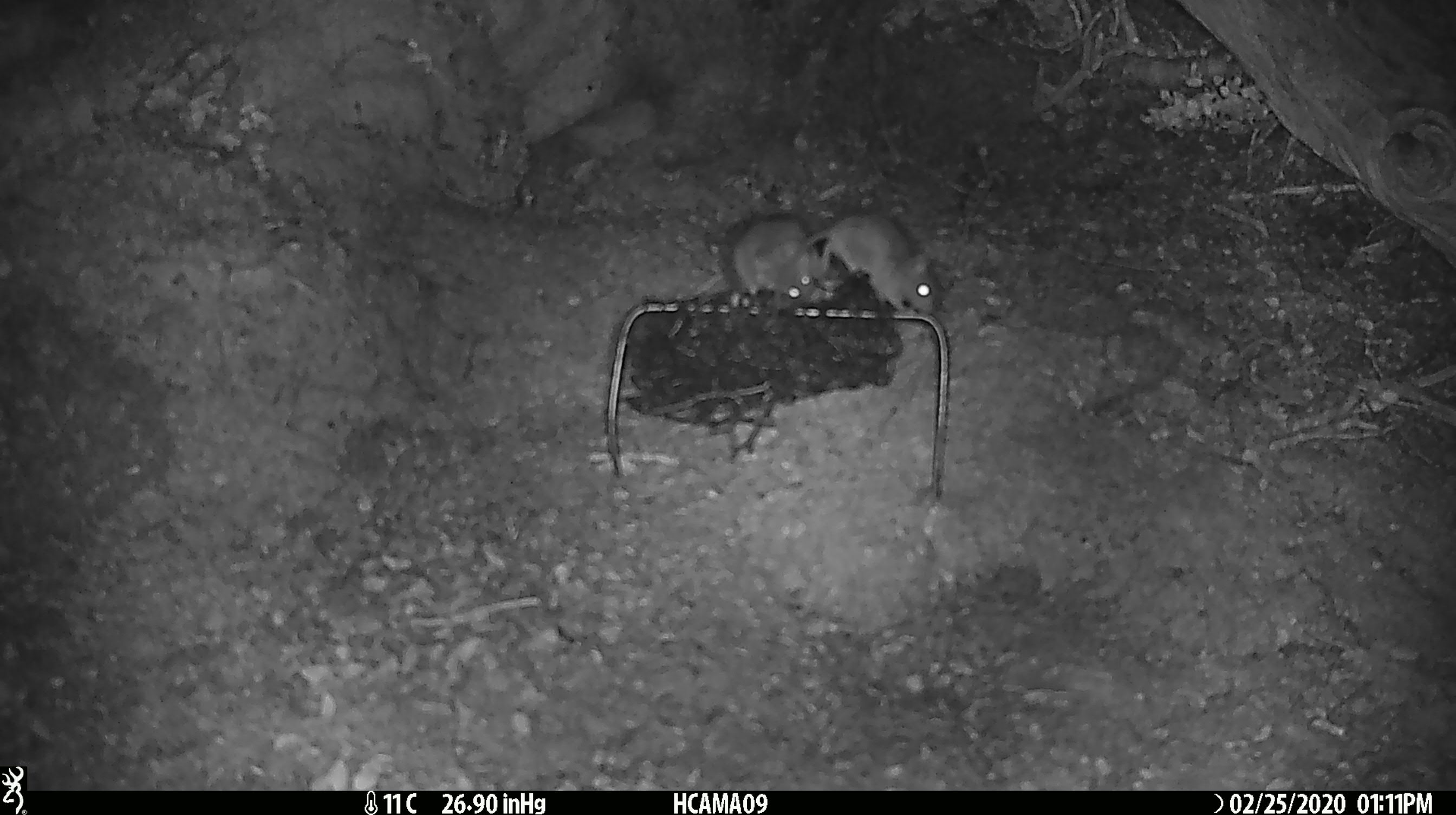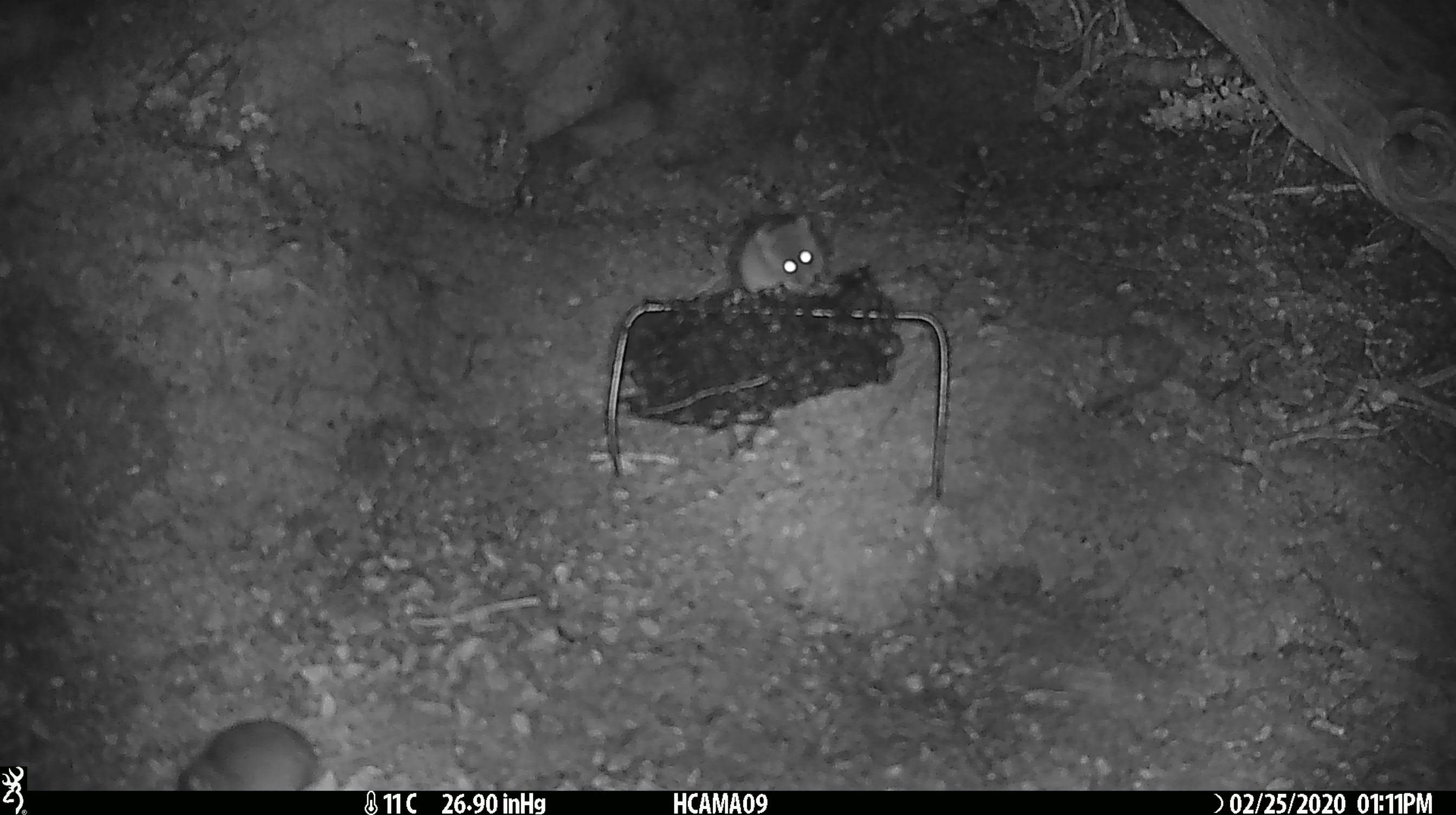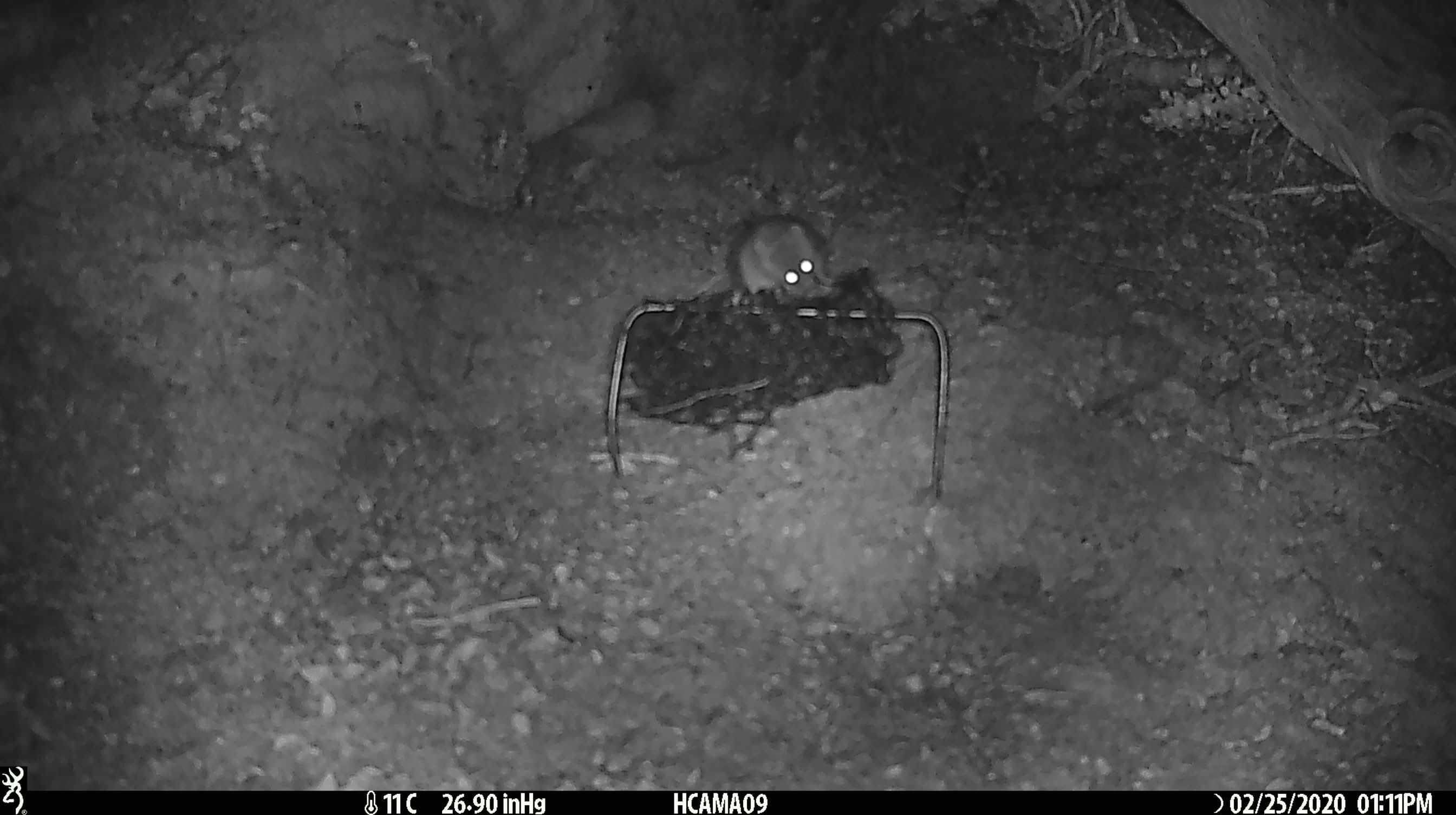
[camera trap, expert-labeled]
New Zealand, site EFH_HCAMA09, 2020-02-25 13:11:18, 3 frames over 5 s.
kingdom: Animalia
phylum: Chordata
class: Mammalia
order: Rodentia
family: Muridae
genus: Mus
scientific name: Mus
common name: mouse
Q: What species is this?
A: Mouse (Mus).